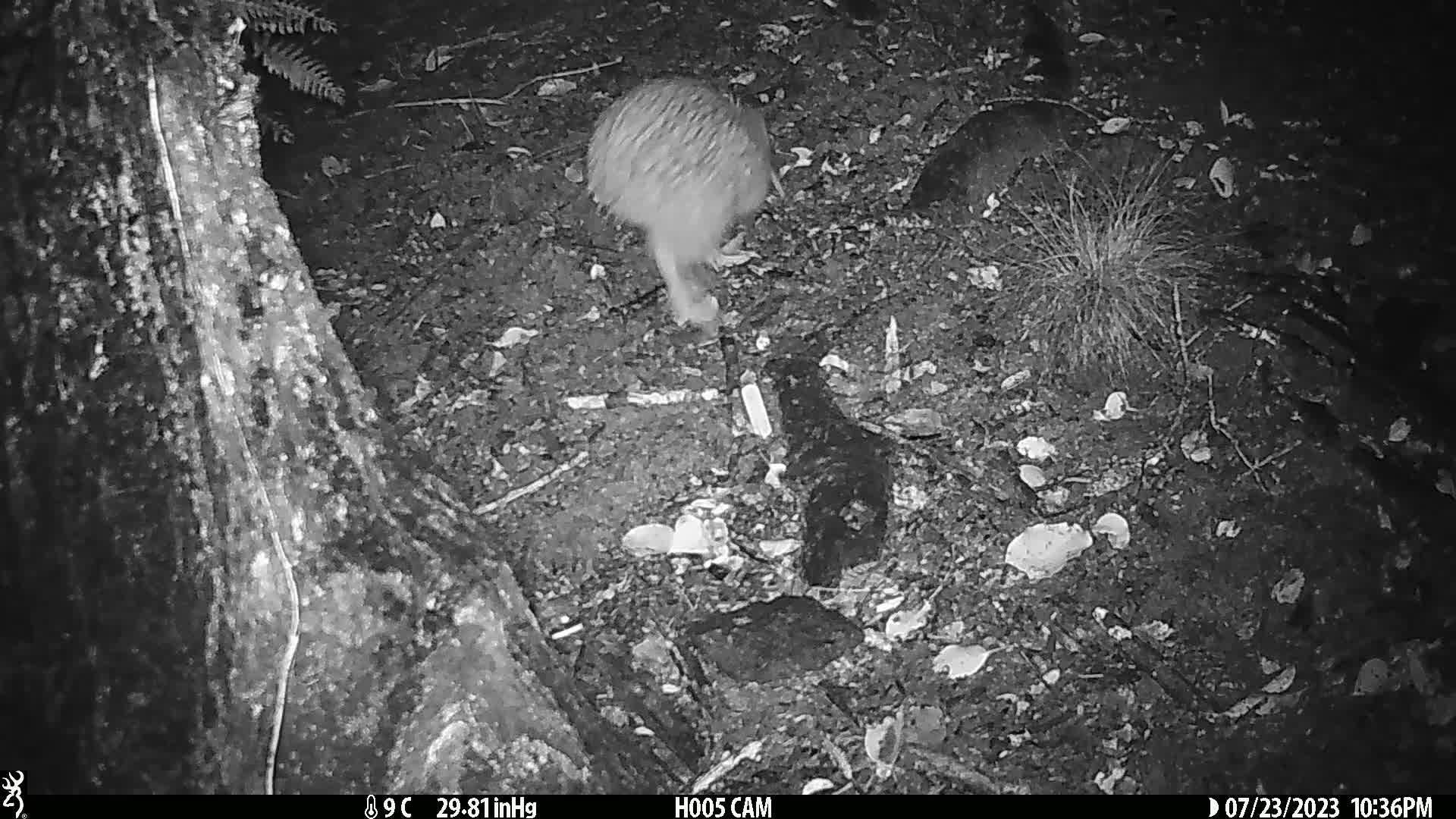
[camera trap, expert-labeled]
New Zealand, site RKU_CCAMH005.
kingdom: Animalia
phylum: Chordata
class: Aves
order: Apterygiformes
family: Apterygidae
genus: Apteryx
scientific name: Apteryx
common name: kiwi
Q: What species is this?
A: Kiwi (Apteryx).